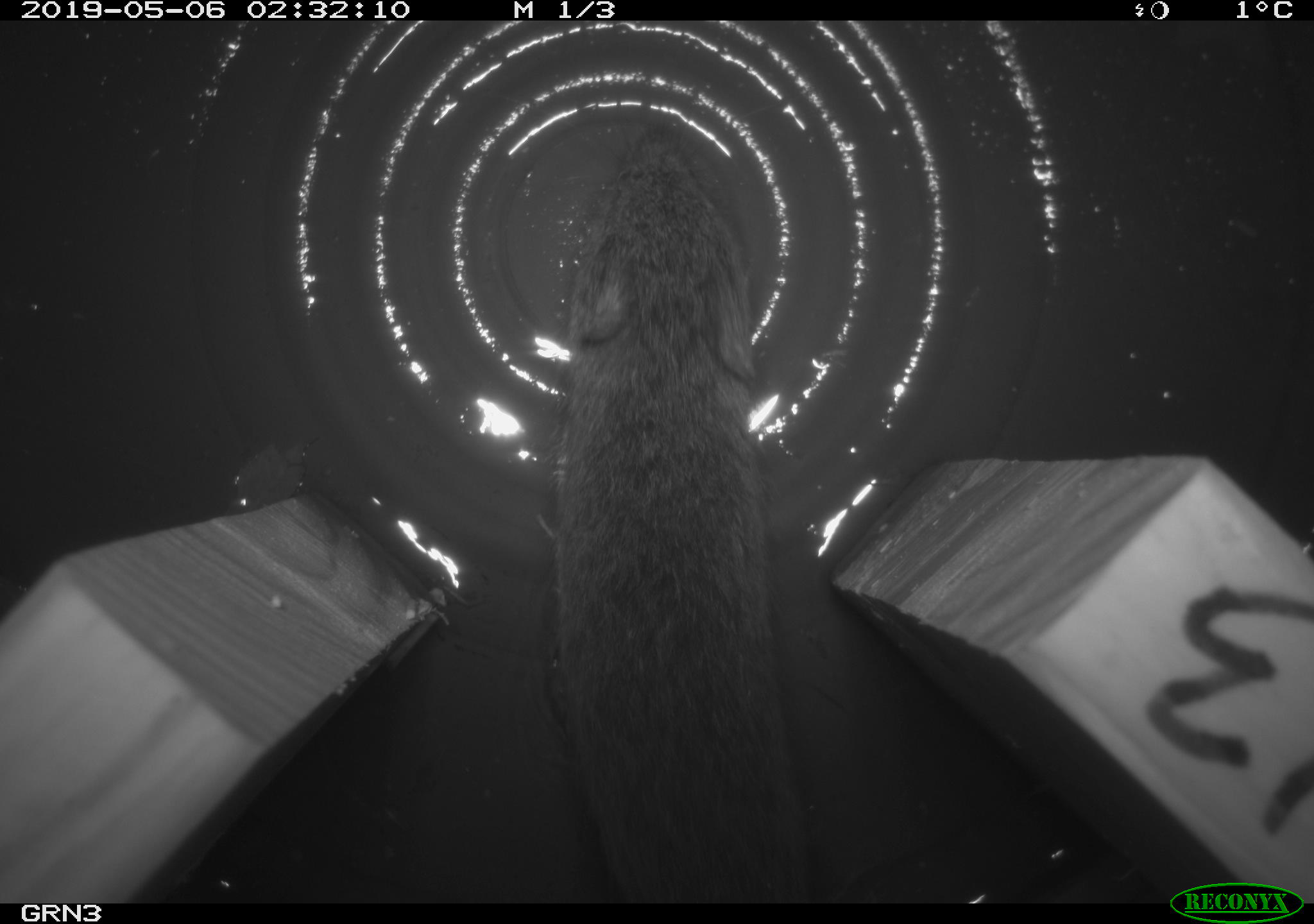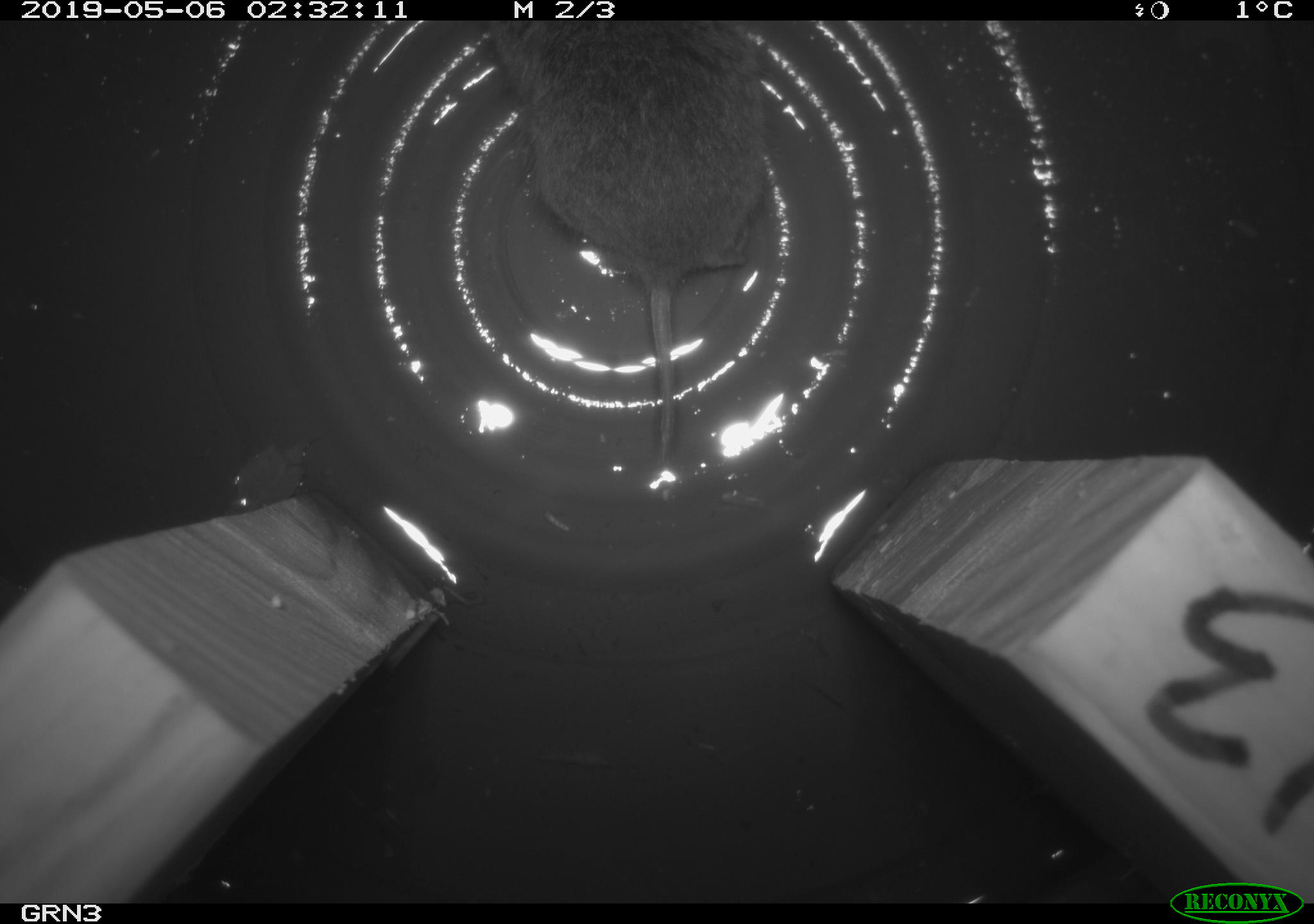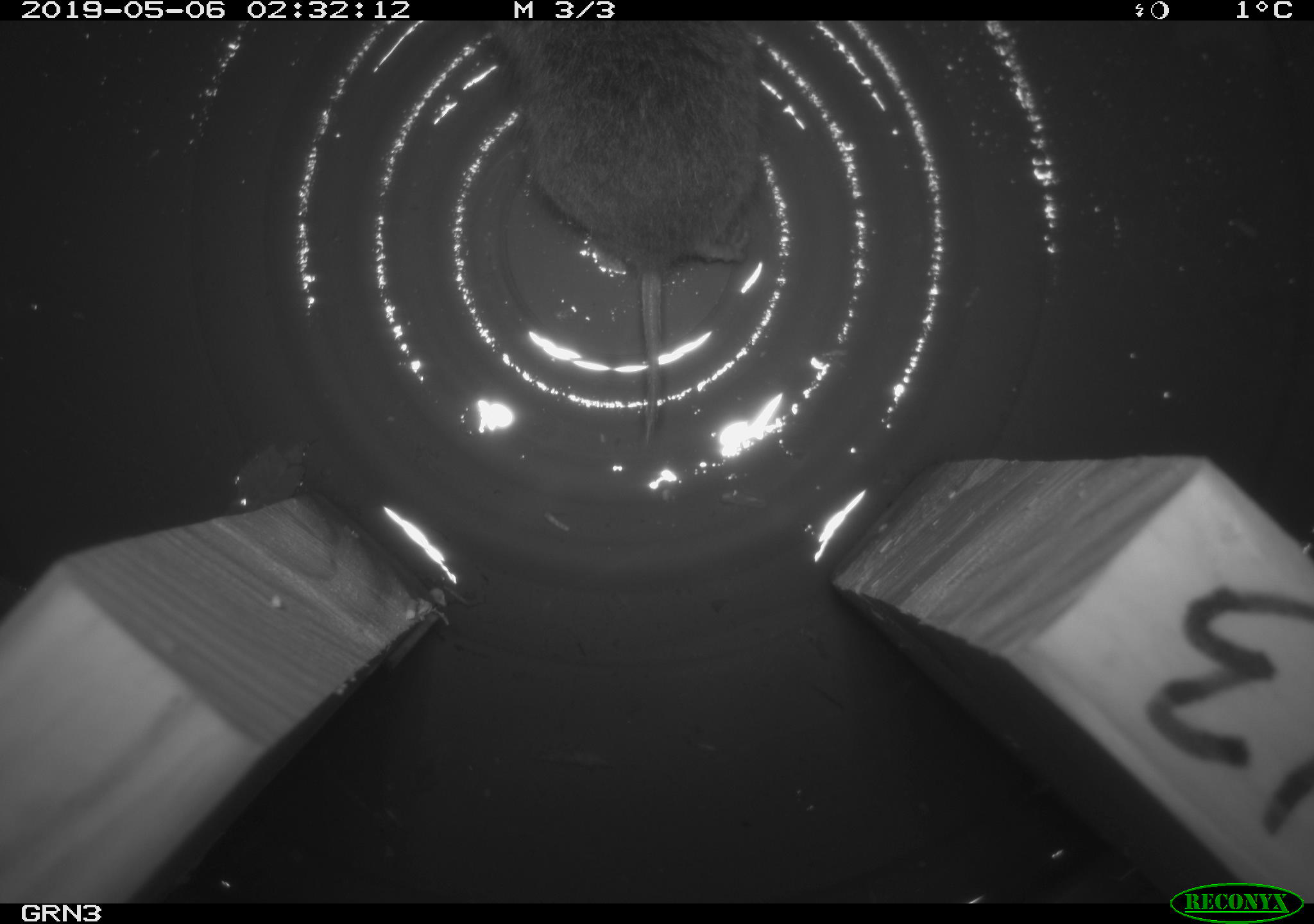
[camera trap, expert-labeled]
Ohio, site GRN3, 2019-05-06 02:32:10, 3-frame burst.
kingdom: Animalia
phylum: Chordata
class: Mammalia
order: Rodentia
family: Cricetidae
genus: Microtus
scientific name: Microtus pennsylvanicus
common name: meadow vole